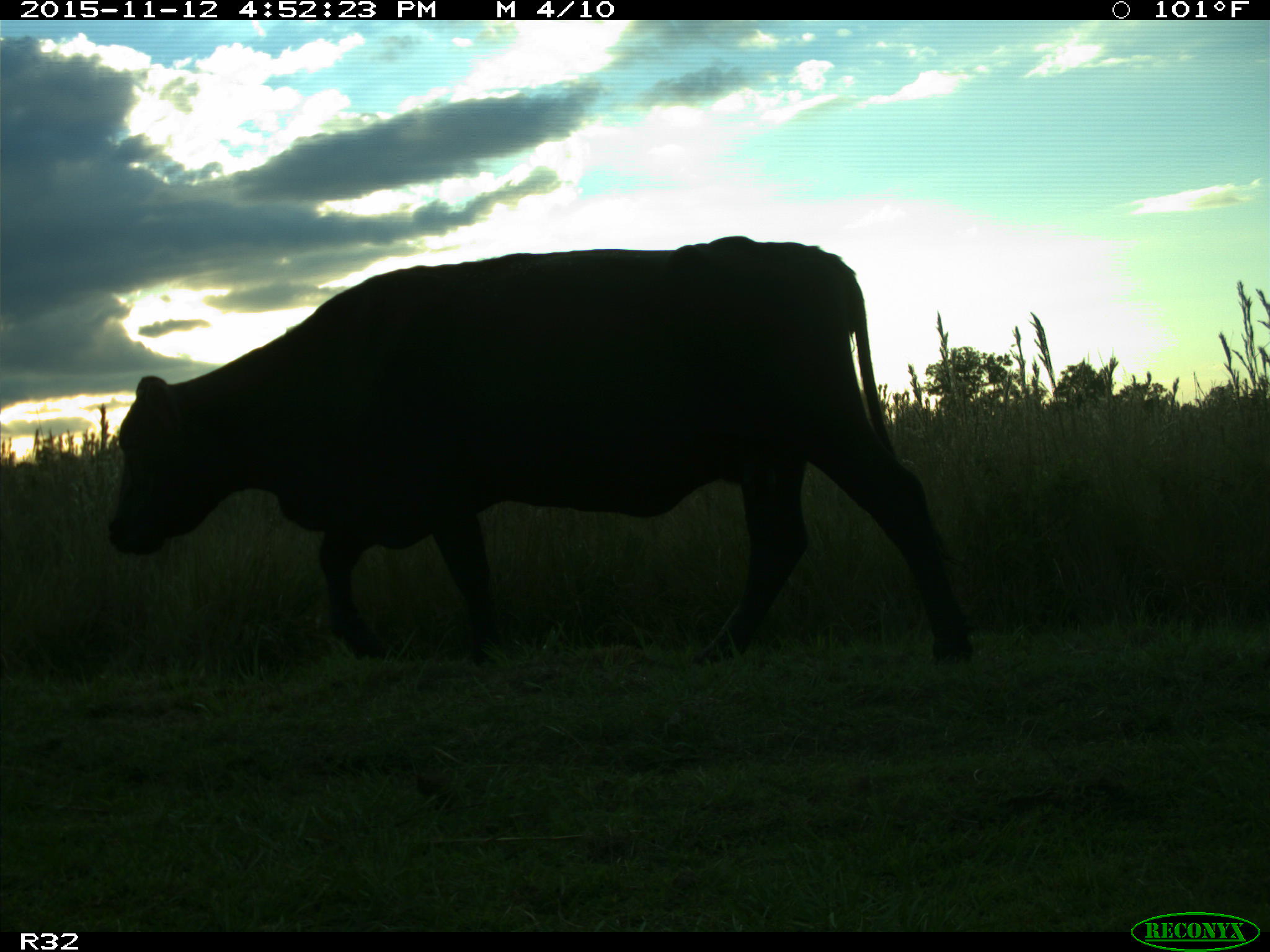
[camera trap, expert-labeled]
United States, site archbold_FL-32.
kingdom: Animalia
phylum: Chordata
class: Mammalia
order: Artiodactyla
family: Bovidae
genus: Bos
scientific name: Bos taurus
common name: domestic cow